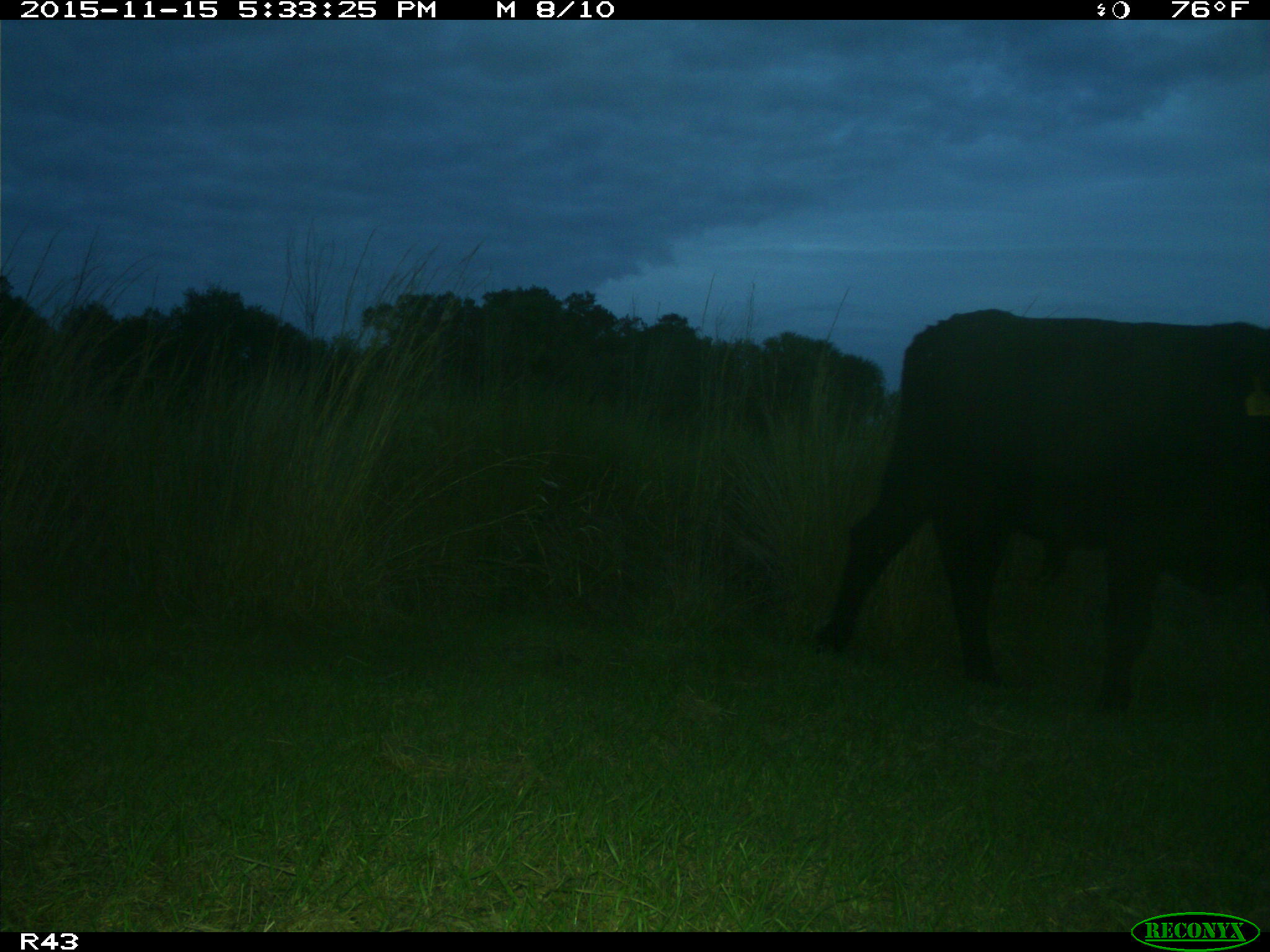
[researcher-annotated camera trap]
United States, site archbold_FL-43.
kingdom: Animalia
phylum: Chordata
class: Mammalia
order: Artiodactyla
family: Bovidae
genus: Bos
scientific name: Bos taurus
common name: domestic cow